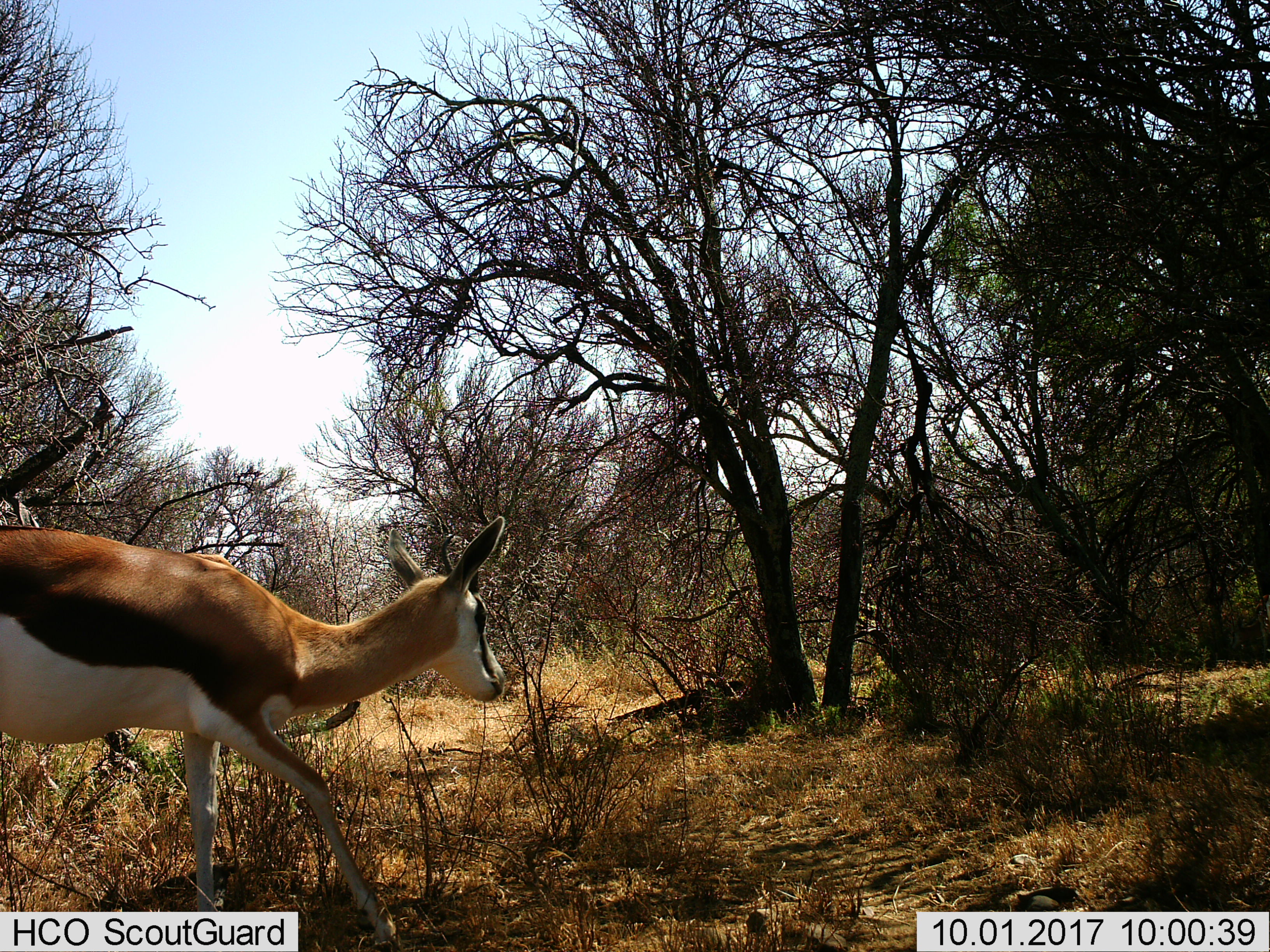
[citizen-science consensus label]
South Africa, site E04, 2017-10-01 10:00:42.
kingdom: Animalia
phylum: Chordata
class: Mammalia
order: Artiodactyla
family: Bovidae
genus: Antidorcas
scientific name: Antidorcas marsupialis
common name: springbok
Springbok (Antidorcas marsupialis), count 1. Behavior (volunteer vote fractions): standing 0%, resting 0%, moving 100%, interacting 0%. Young present (vote fraction): 0%. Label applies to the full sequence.